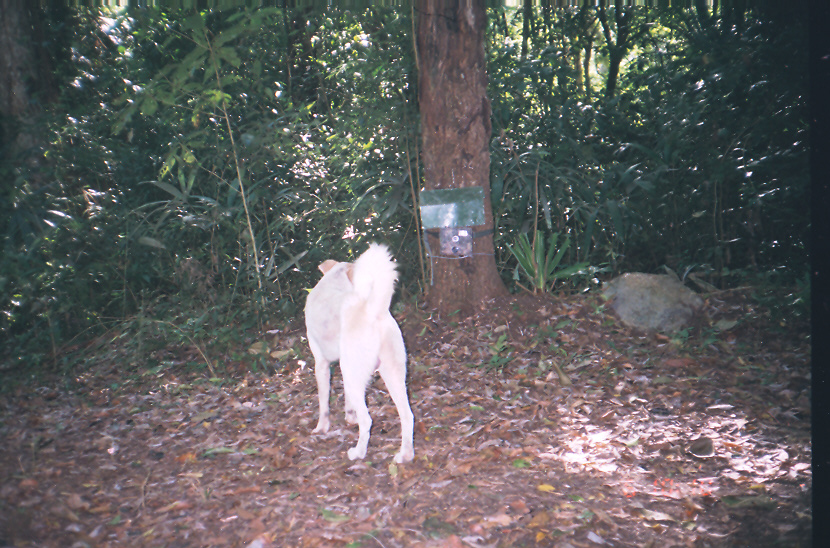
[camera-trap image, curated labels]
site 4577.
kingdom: Animalia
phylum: Chordata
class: Mammalia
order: Carnivora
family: Canidae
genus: Canis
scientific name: Canis familiaris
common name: domestic dog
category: canis lupus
Canis lupus (domestic dog) (Canis familiaris).